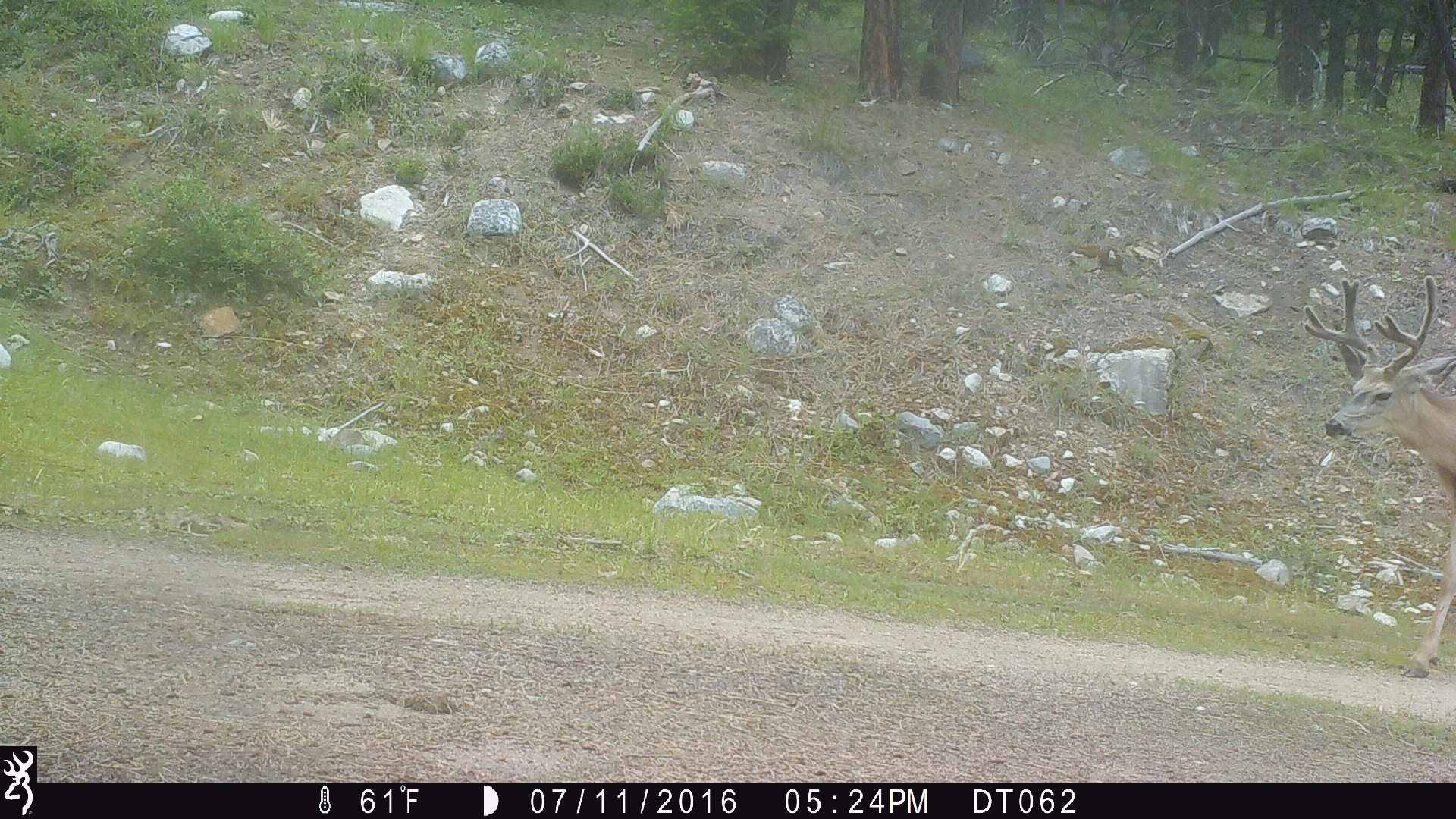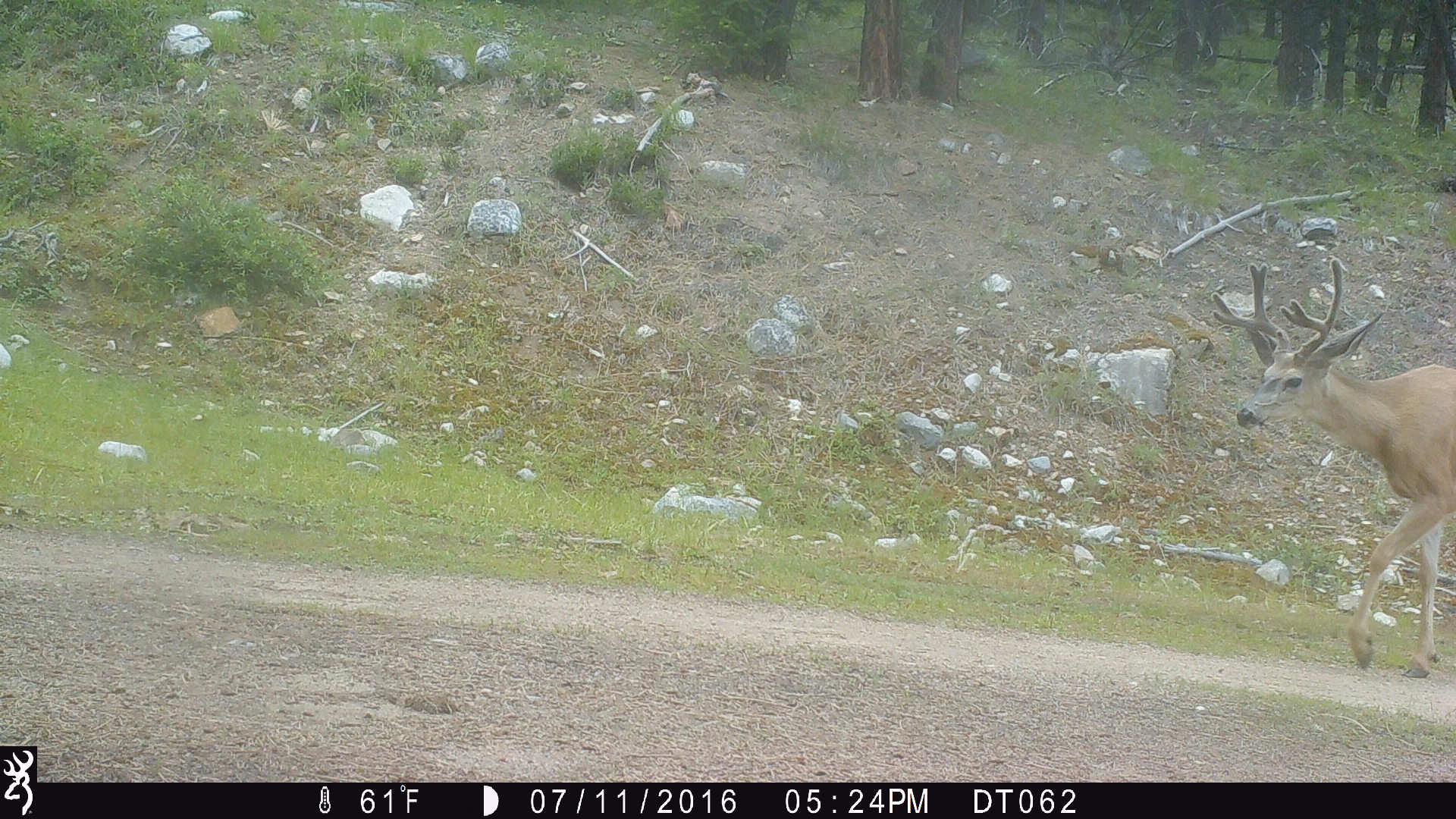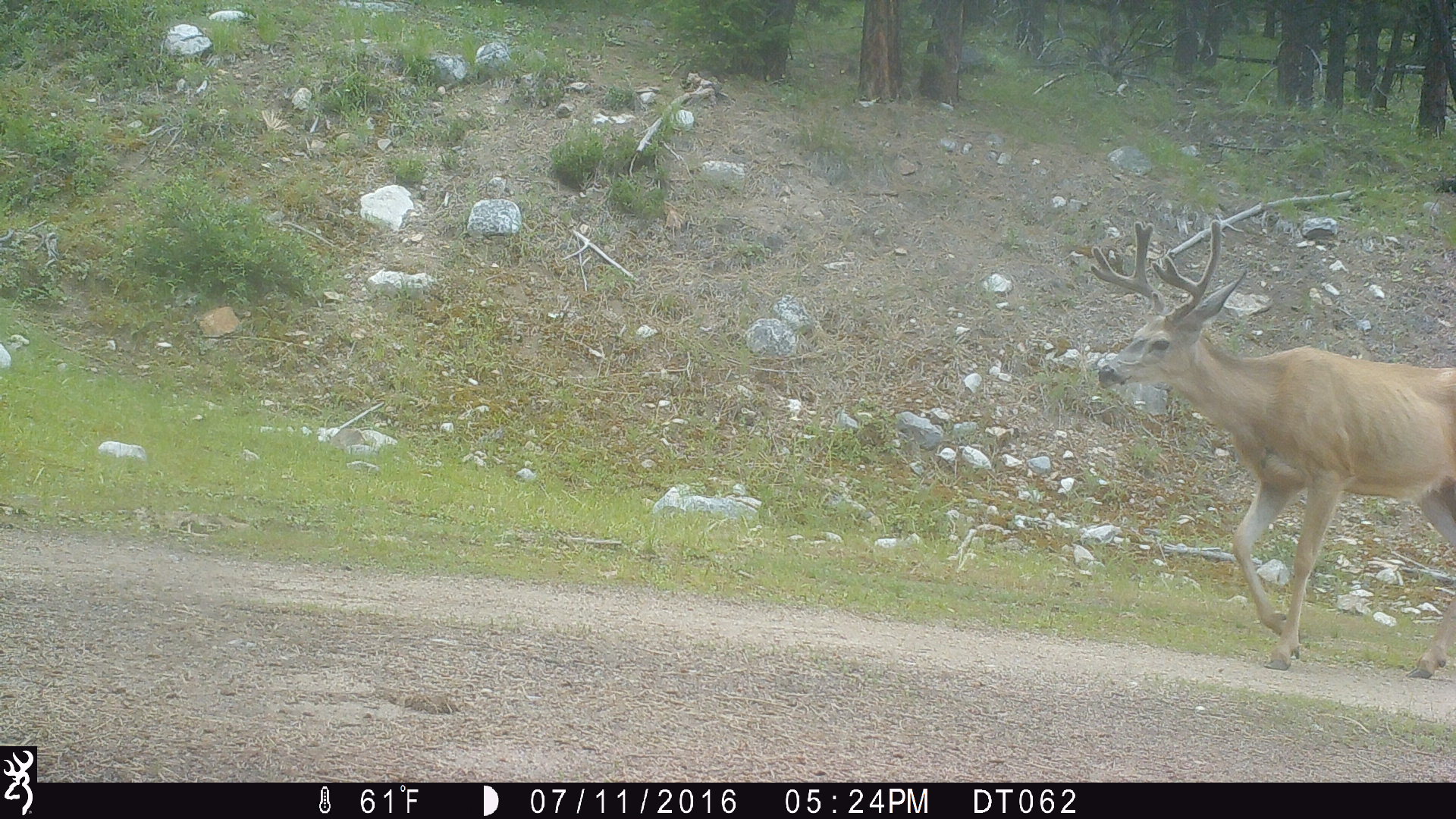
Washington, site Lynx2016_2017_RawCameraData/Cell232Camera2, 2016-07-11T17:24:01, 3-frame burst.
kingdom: Animalia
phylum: Chordata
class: Mammalia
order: Artiodactyla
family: Cervidae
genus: Odocoileus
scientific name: Odocoileus hemionus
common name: mule deer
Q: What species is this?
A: Odocoileus hemionus (mule deer).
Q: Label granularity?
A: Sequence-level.